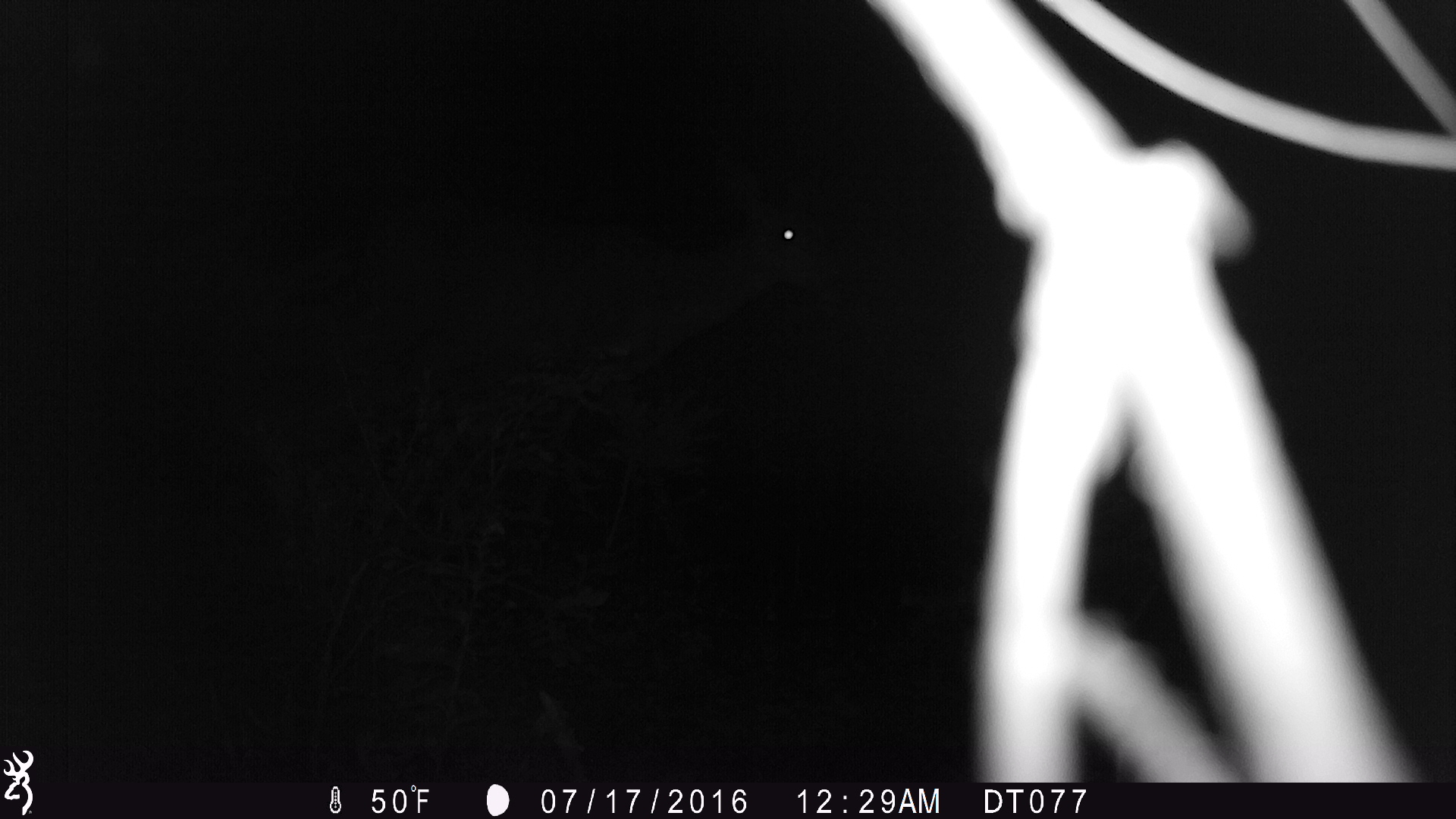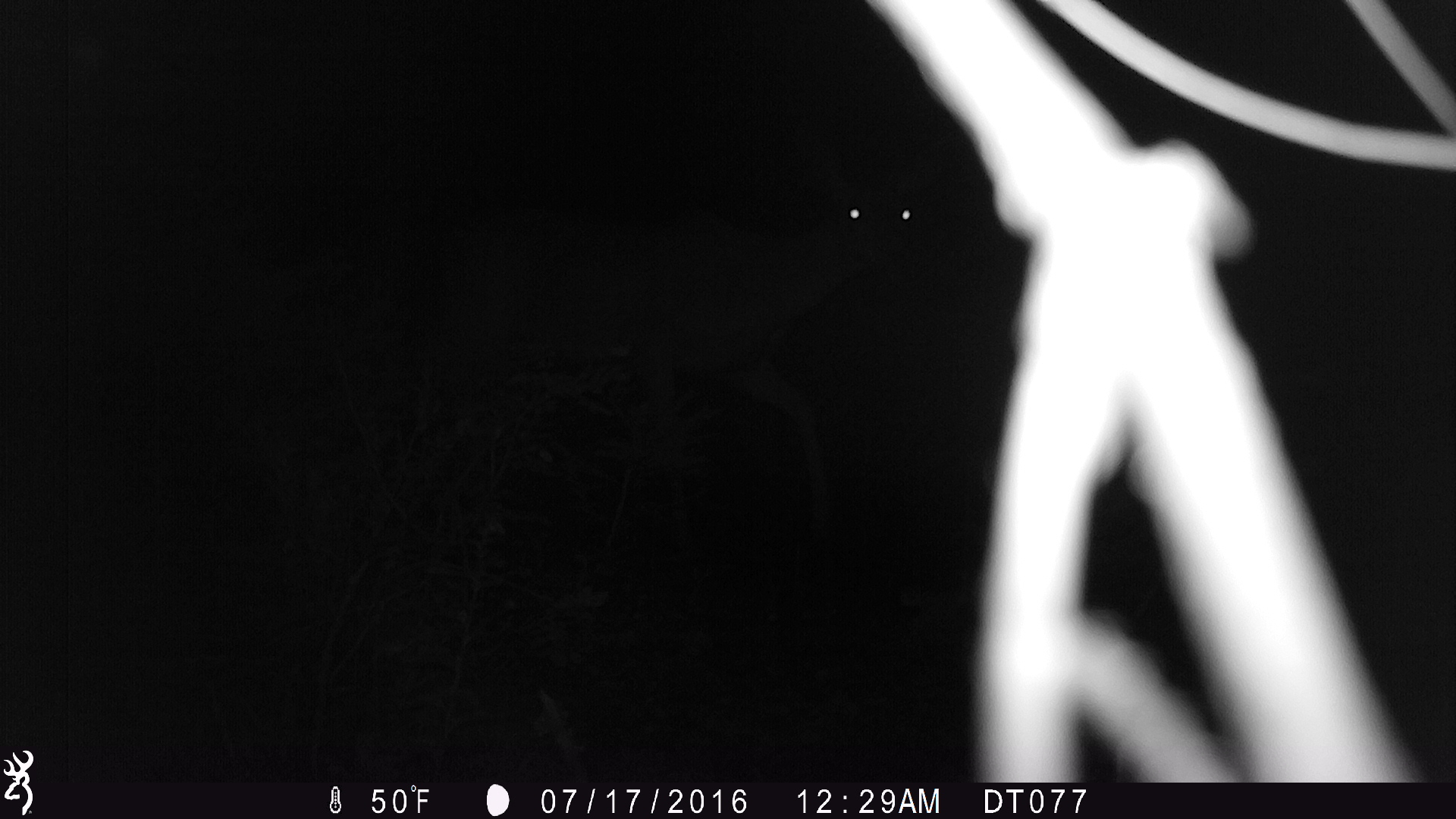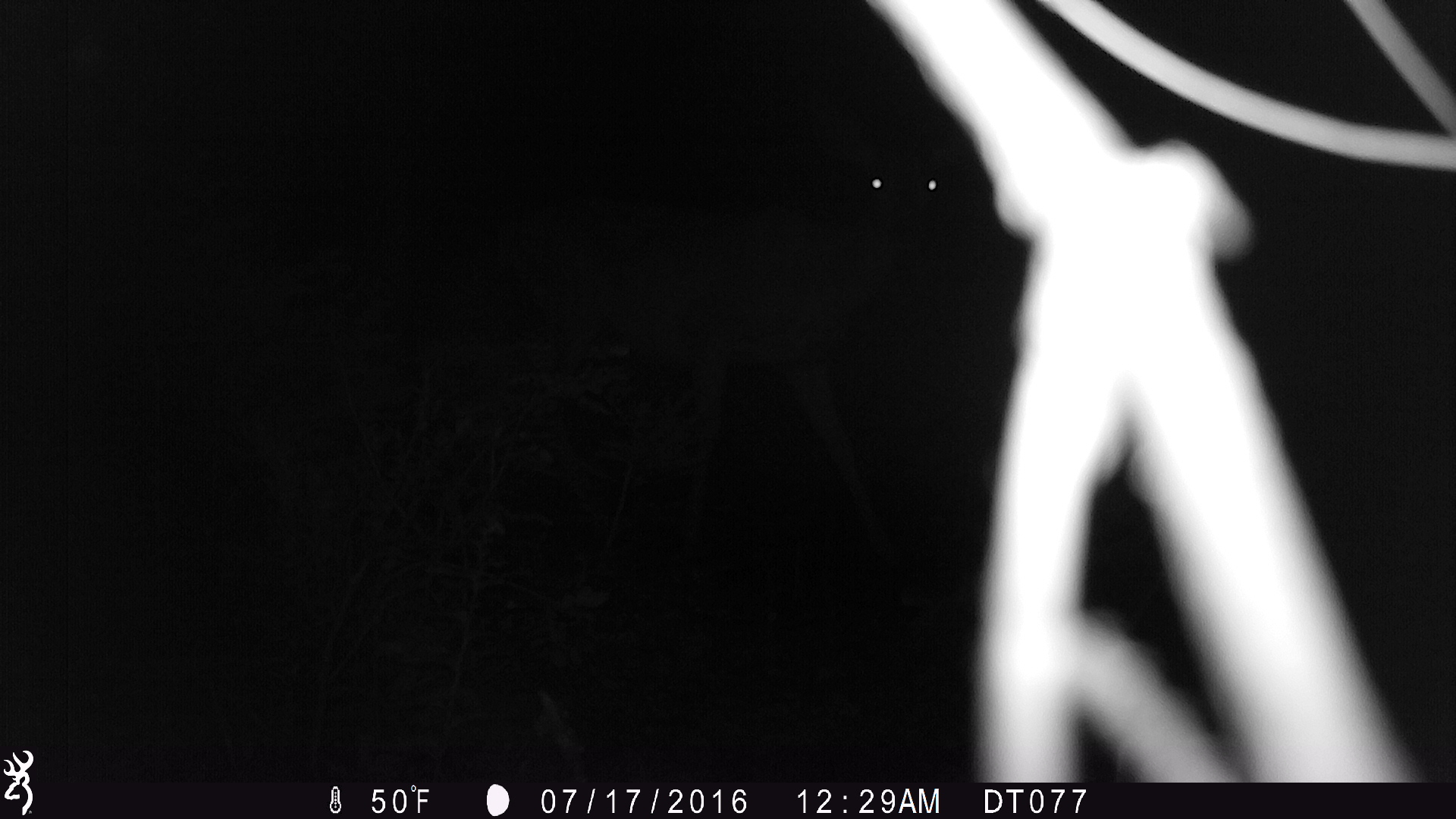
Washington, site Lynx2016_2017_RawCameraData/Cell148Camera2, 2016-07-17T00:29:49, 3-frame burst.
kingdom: Animalia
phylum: Chordata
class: Mammalia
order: Artiodactyla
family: Cervidae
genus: Odocoileus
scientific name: Odocoileus hemionus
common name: mule deer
Odocoileus hemionus (mule deer). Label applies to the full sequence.